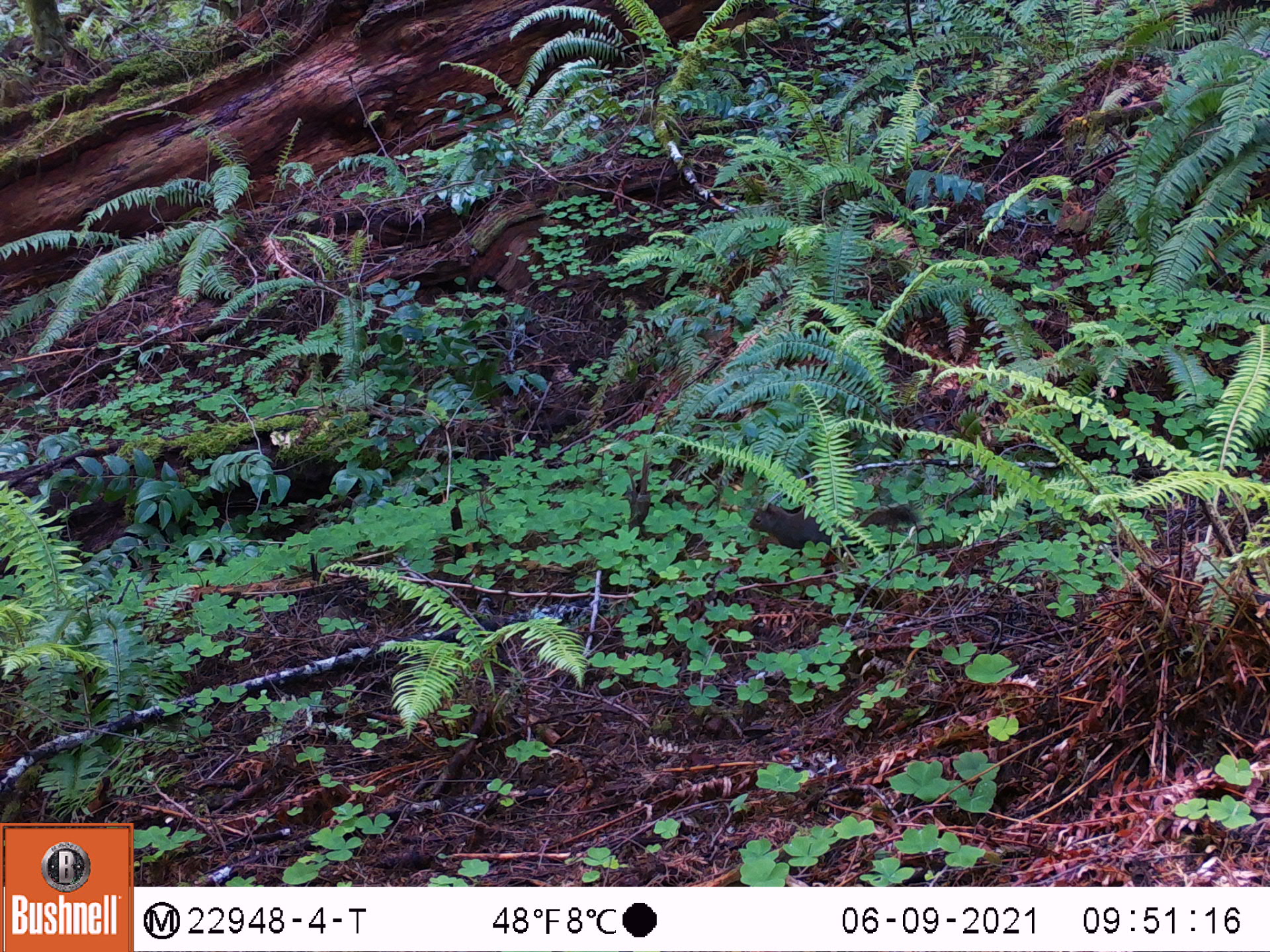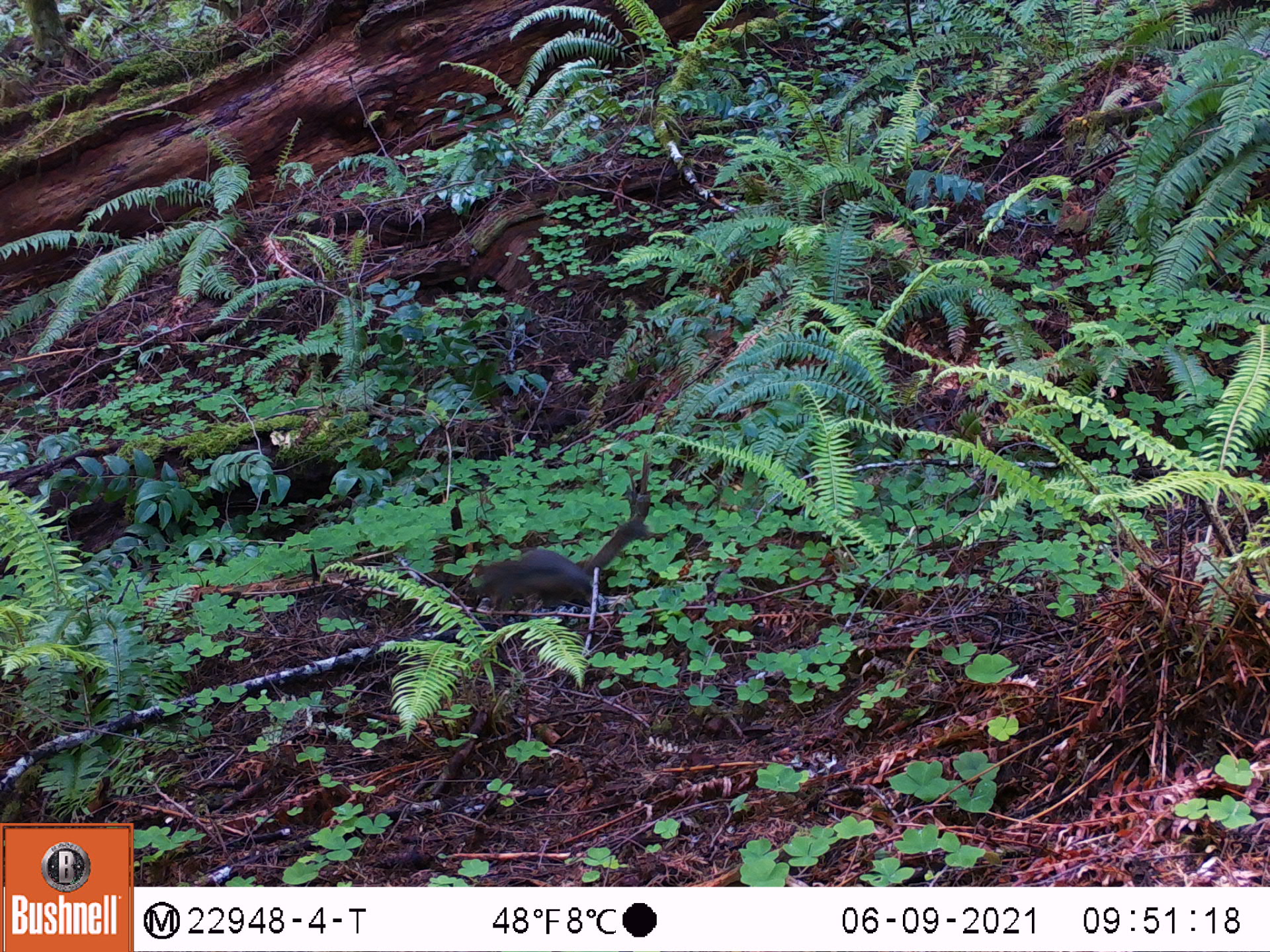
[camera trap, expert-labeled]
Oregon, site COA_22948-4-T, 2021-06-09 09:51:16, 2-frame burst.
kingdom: Animalia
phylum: Chordata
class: Mammalia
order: Rodentia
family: Sciuridae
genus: Tamiasciurus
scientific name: Tamiasciurus douglasii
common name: douglas squirrel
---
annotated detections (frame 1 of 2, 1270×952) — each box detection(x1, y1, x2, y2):
douglas squirrel: detection(746, 489, 926, 568)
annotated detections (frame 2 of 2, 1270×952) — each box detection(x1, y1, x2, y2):
douglas squirrel: detection(458, 496, 646, 618)